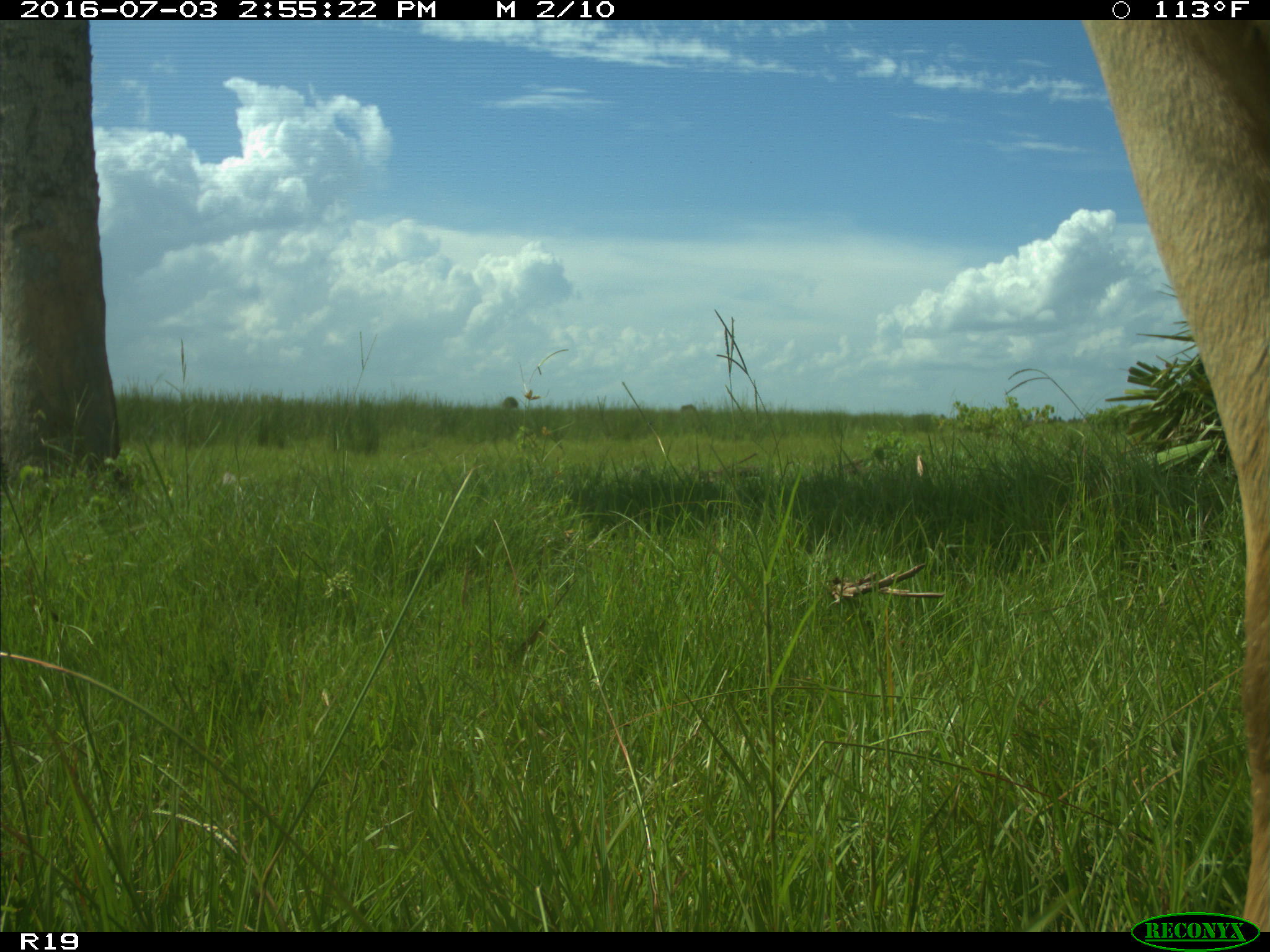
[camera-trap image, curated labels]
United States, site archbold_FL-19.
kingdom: Animalia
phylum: Chordata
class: Mammalia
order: Artiodactyla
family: Bovidae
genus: Bos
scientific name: Bos taurus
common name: domestic cow